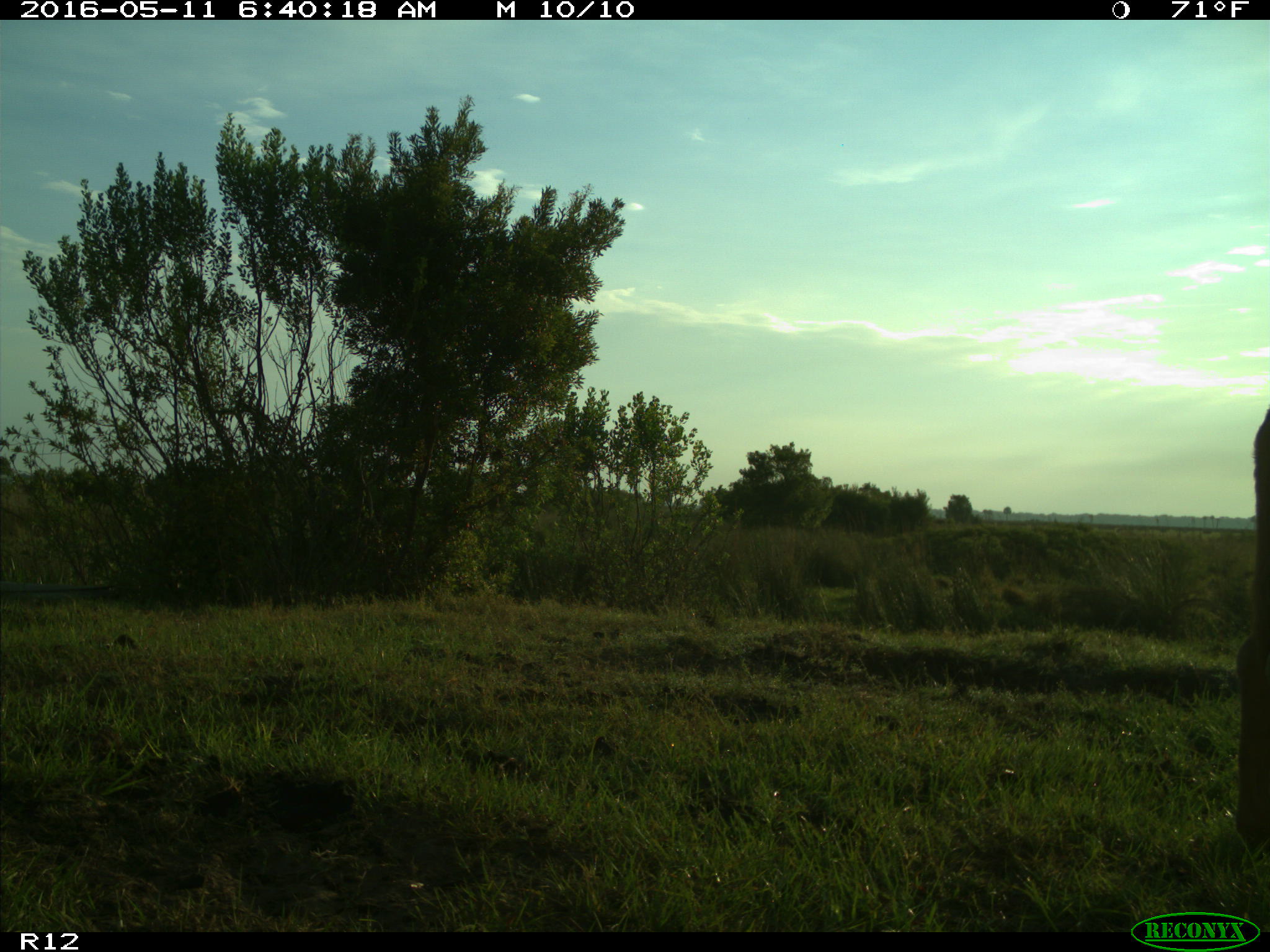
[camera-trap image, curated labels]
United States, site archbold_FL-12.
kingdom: Animalia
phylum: Chordata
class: Mammalia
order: Artiodactyla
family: Bovidae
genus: Bos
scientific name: Bos taurus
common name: domestic cow